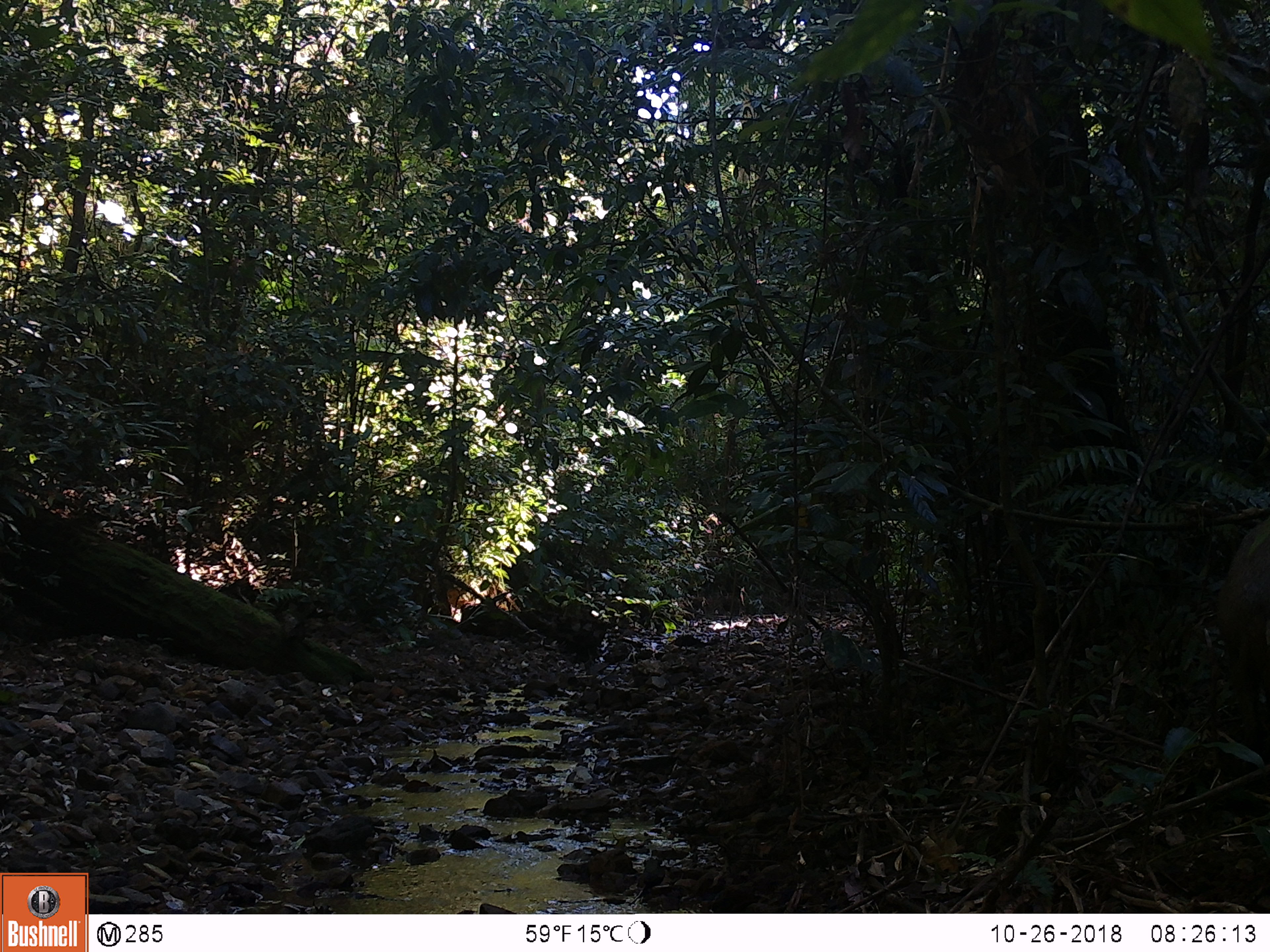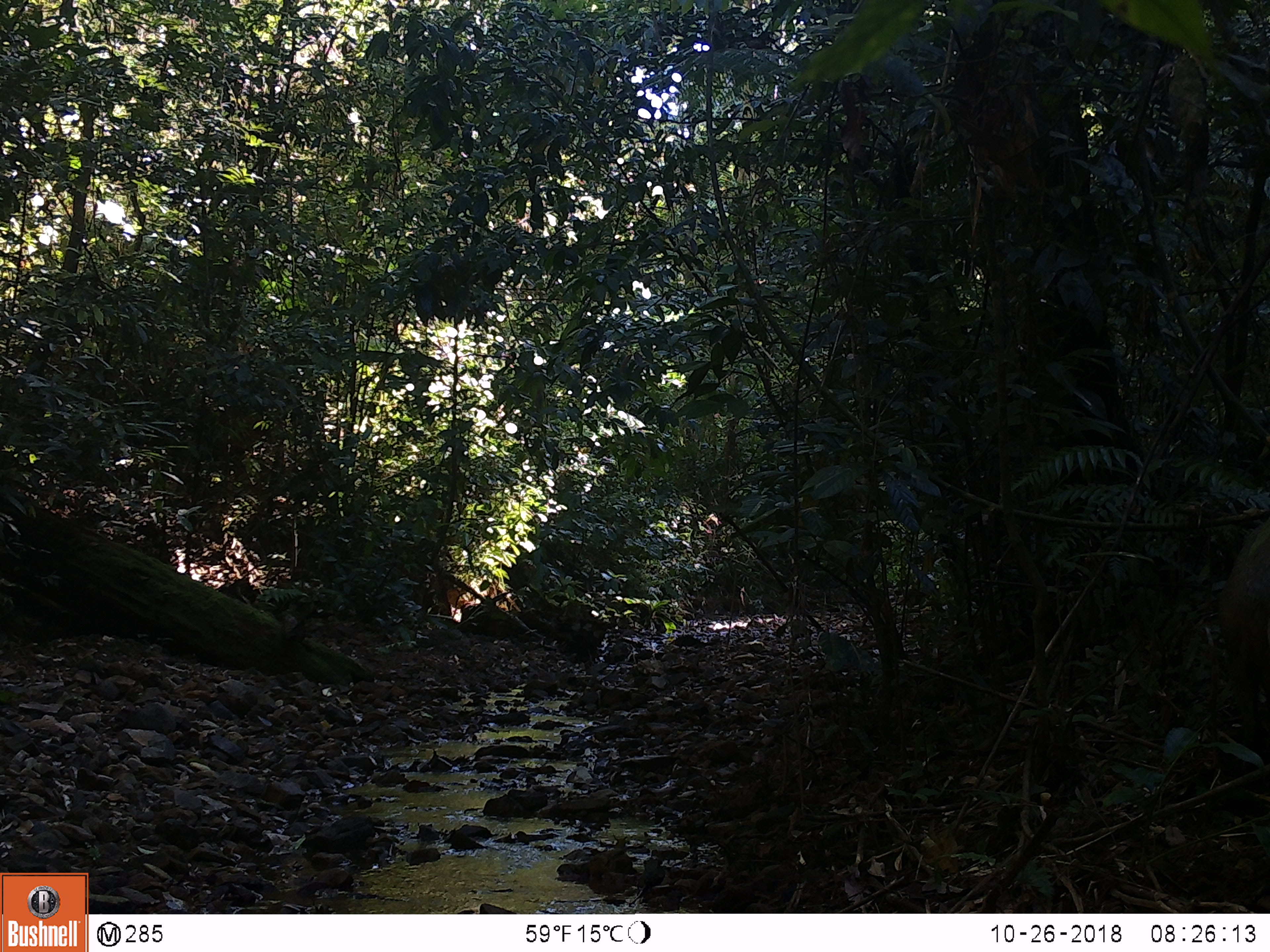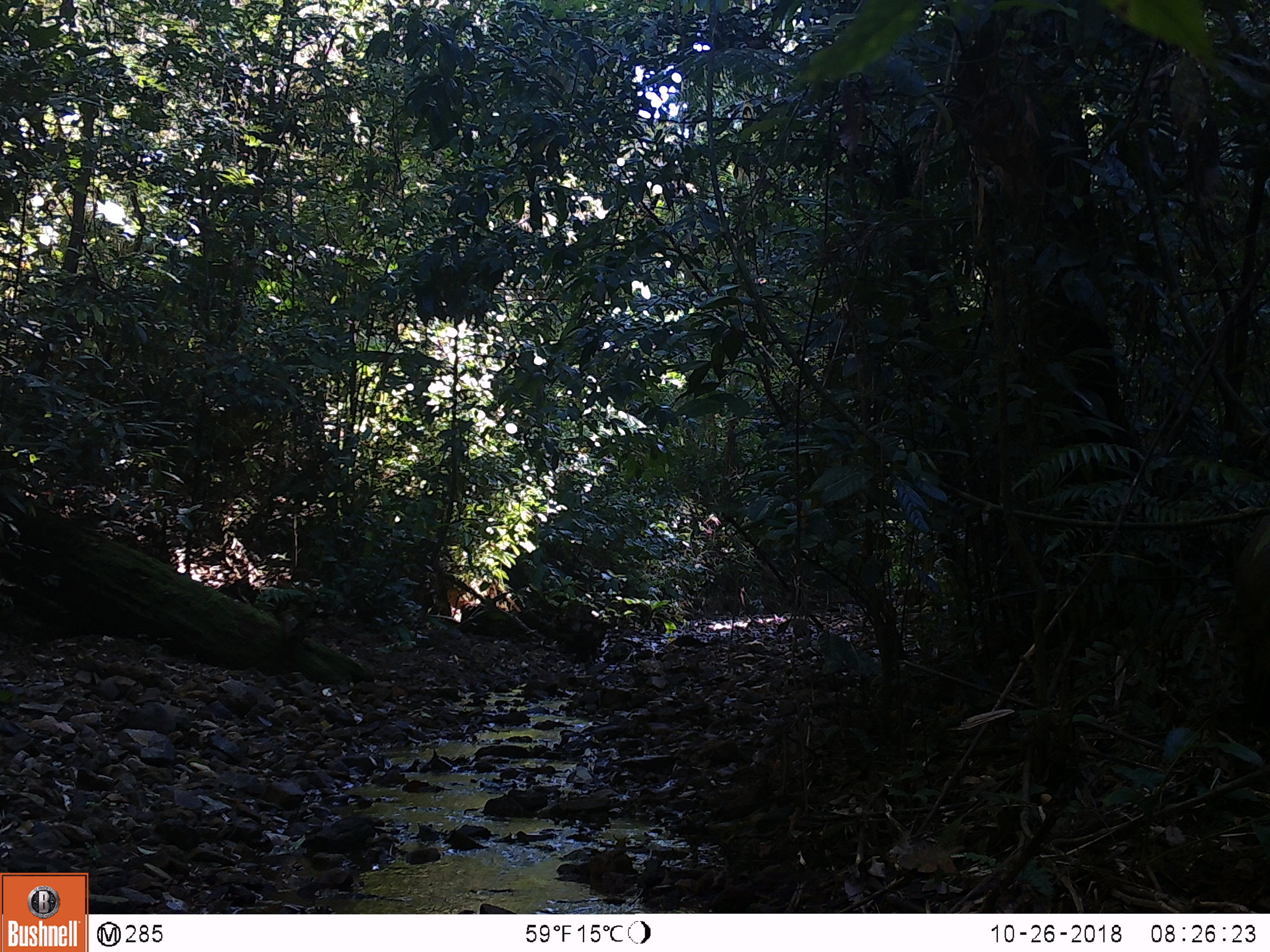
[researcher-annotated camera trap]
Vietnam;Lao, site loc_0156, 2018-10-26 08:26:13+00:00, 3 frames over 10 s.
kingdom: Animalia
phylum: Chordata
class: Mammalia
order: Artiodactyla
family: Suidae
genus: Sus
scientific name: Sus scrofa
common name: eurasian wild pig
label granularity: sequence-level